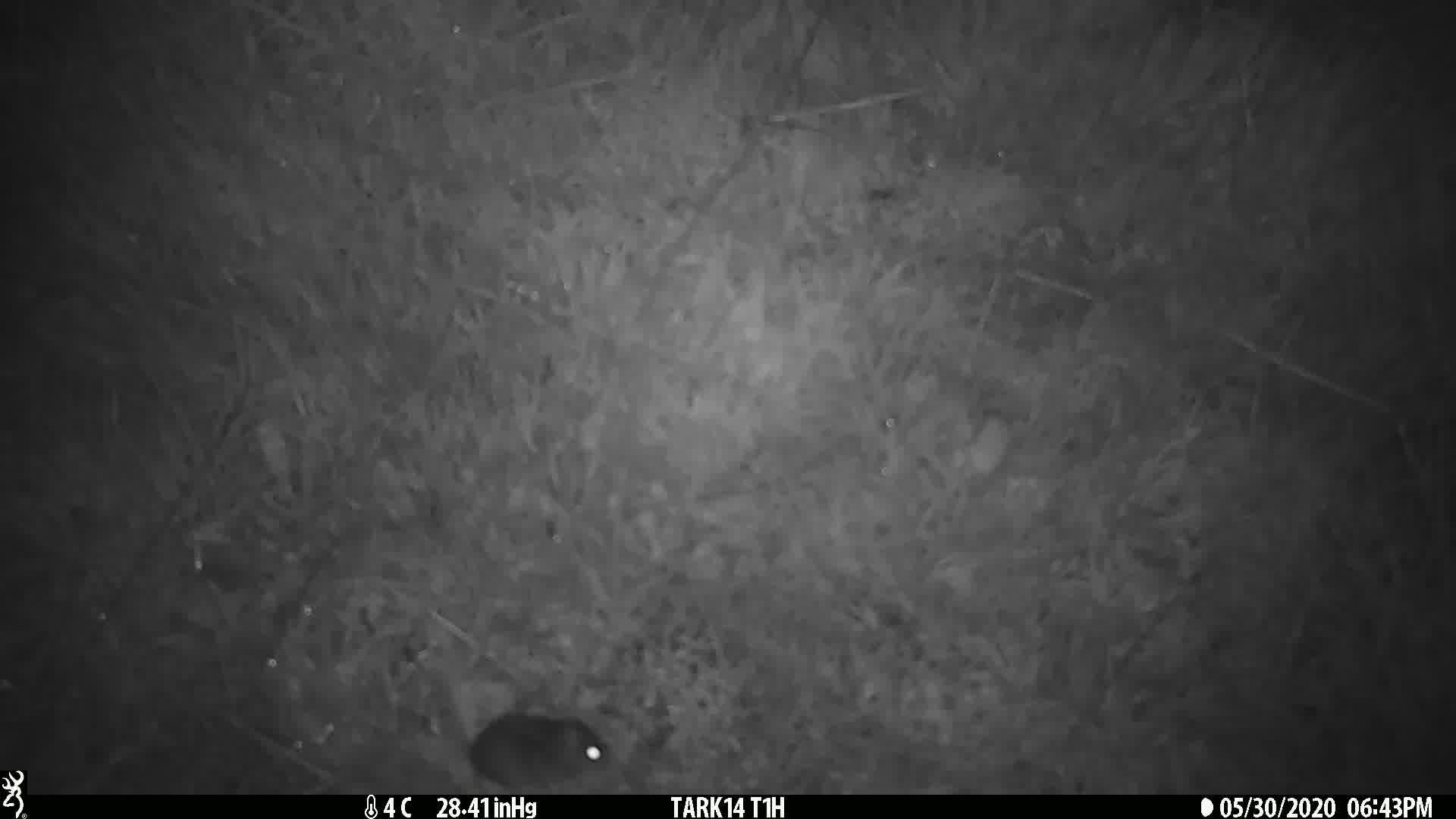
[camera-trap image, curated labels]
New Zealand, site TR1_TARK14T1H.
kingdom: Animalia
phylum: Chordata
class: Mammalia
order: Rodentia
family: Muridae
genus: Mus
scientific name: Mus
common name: mouse